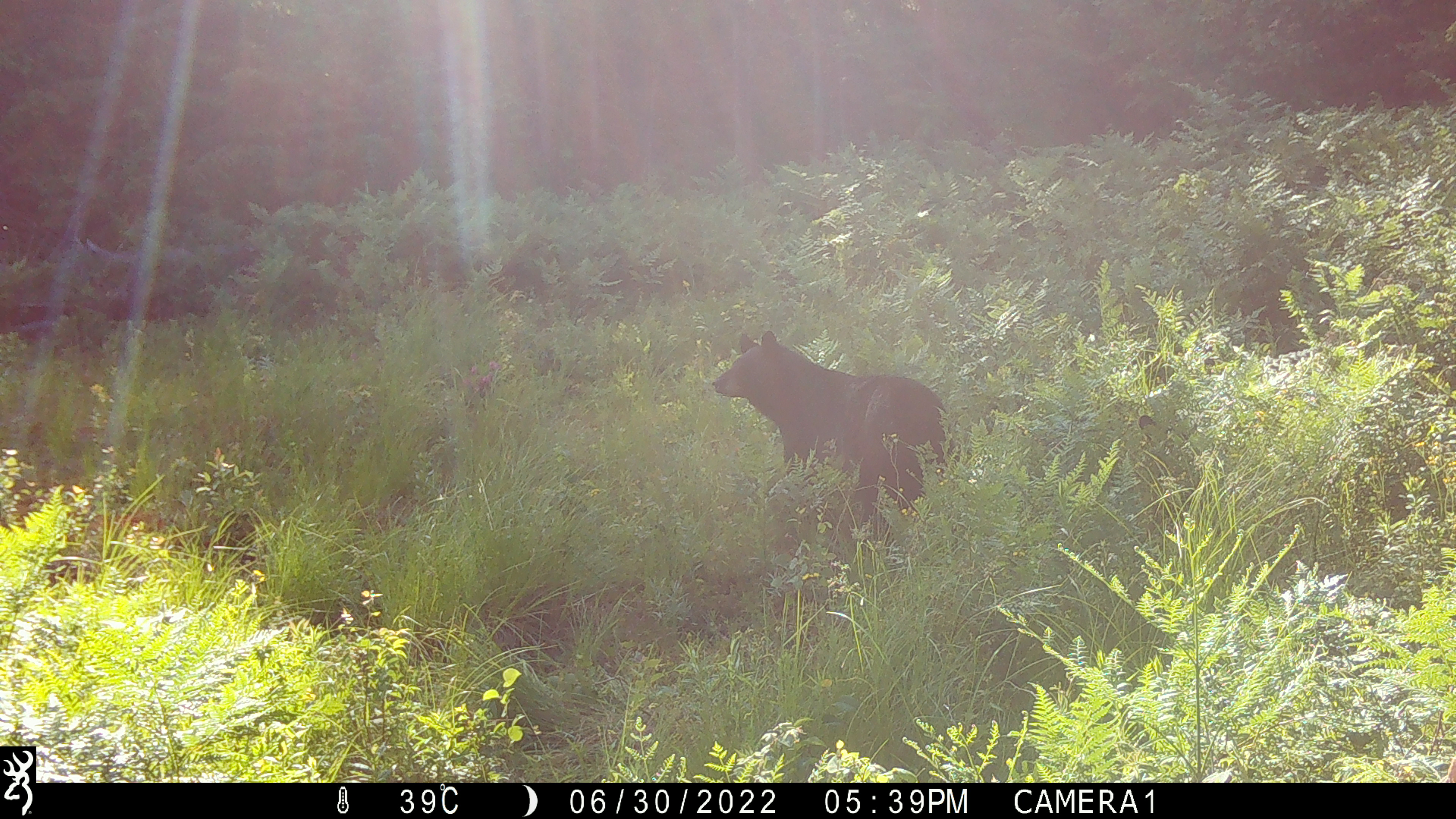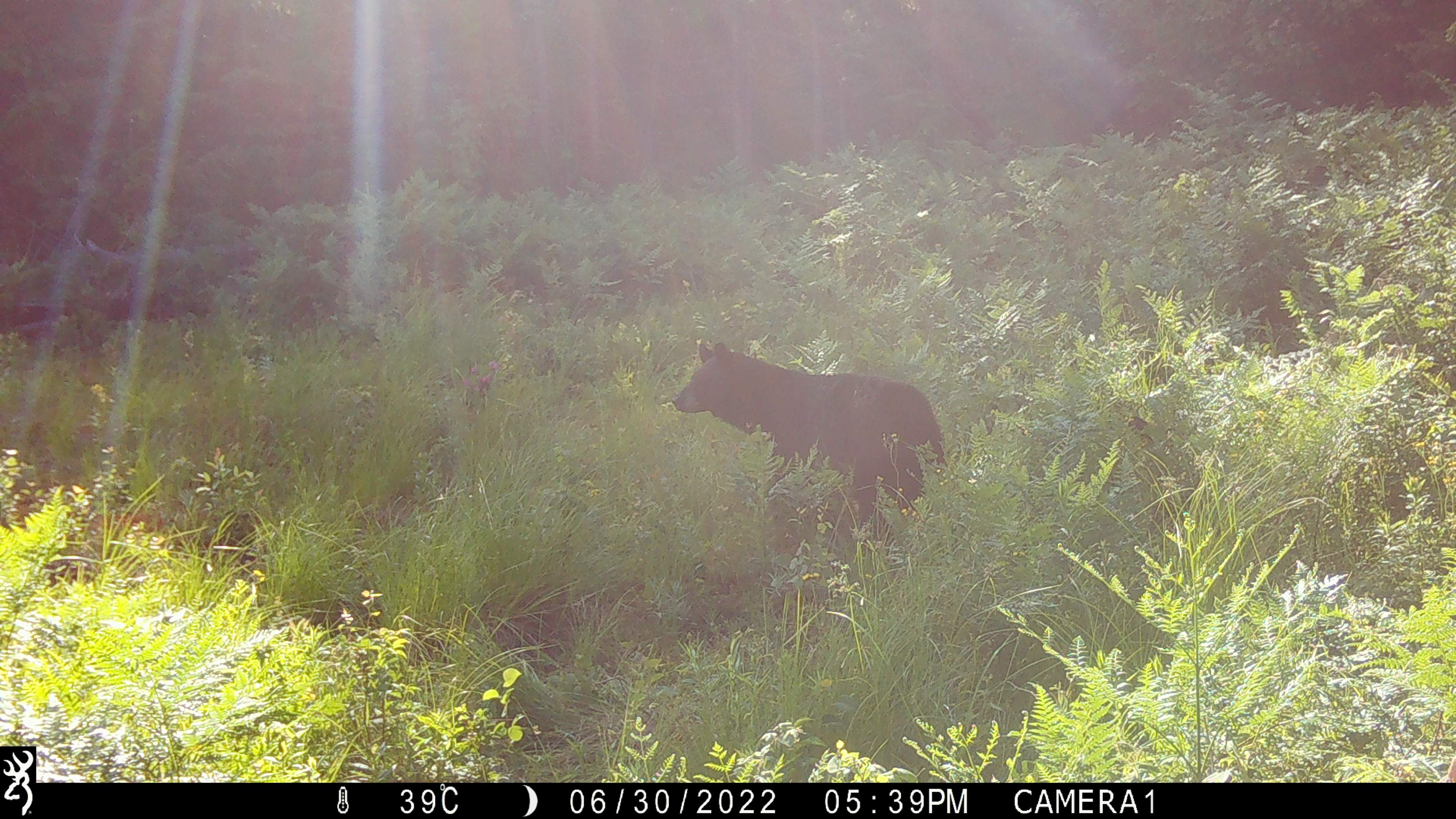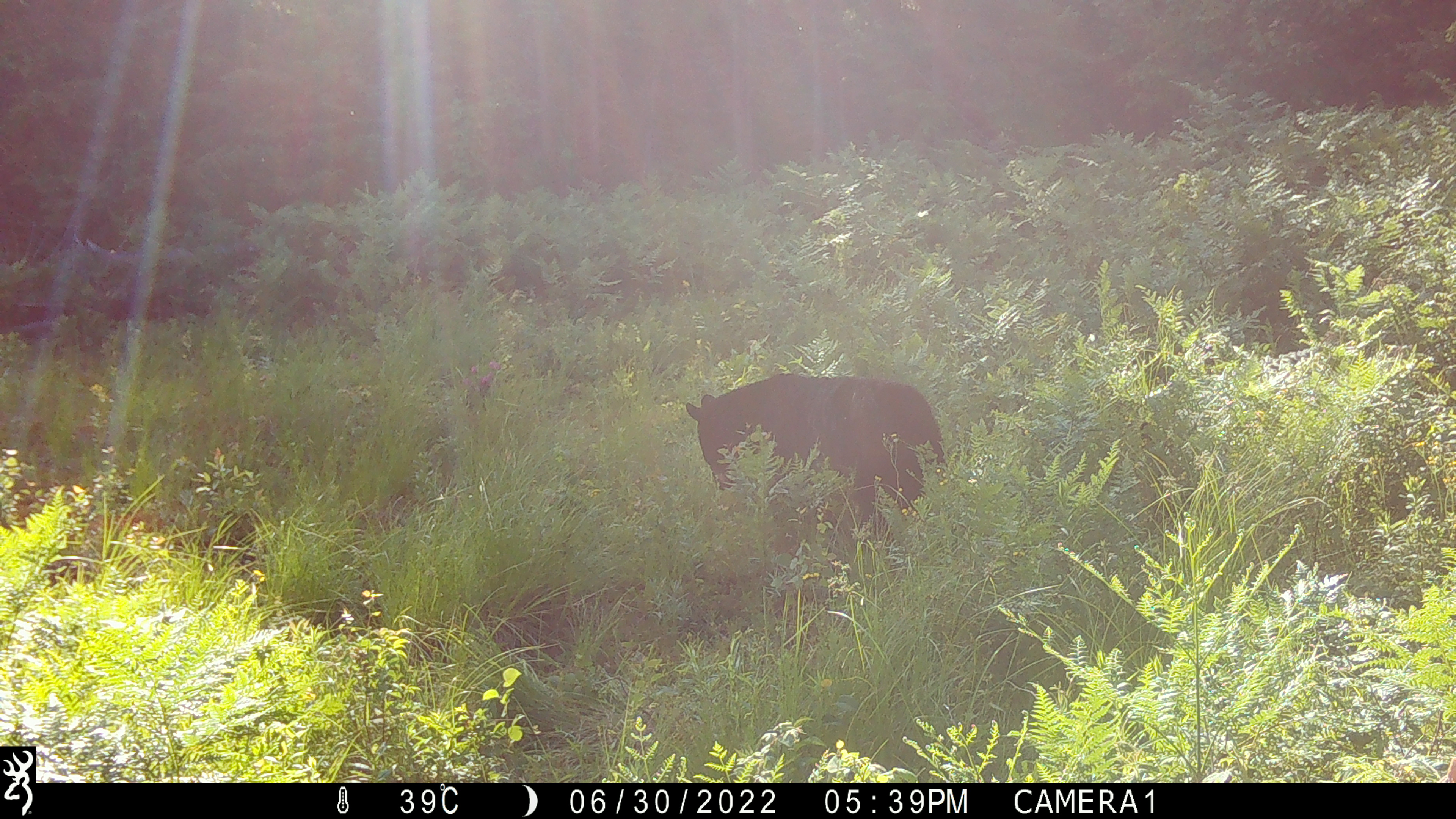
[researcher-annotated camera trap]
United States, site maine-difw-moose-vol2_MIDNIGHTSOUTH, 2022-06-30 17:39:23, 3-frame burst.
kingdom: Animalia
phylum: Chordata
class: Mammalia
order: Carnivora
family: Ursidae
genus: Ursus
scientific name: Ursus americanus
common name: black bear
Black bear (Ursus americanus).